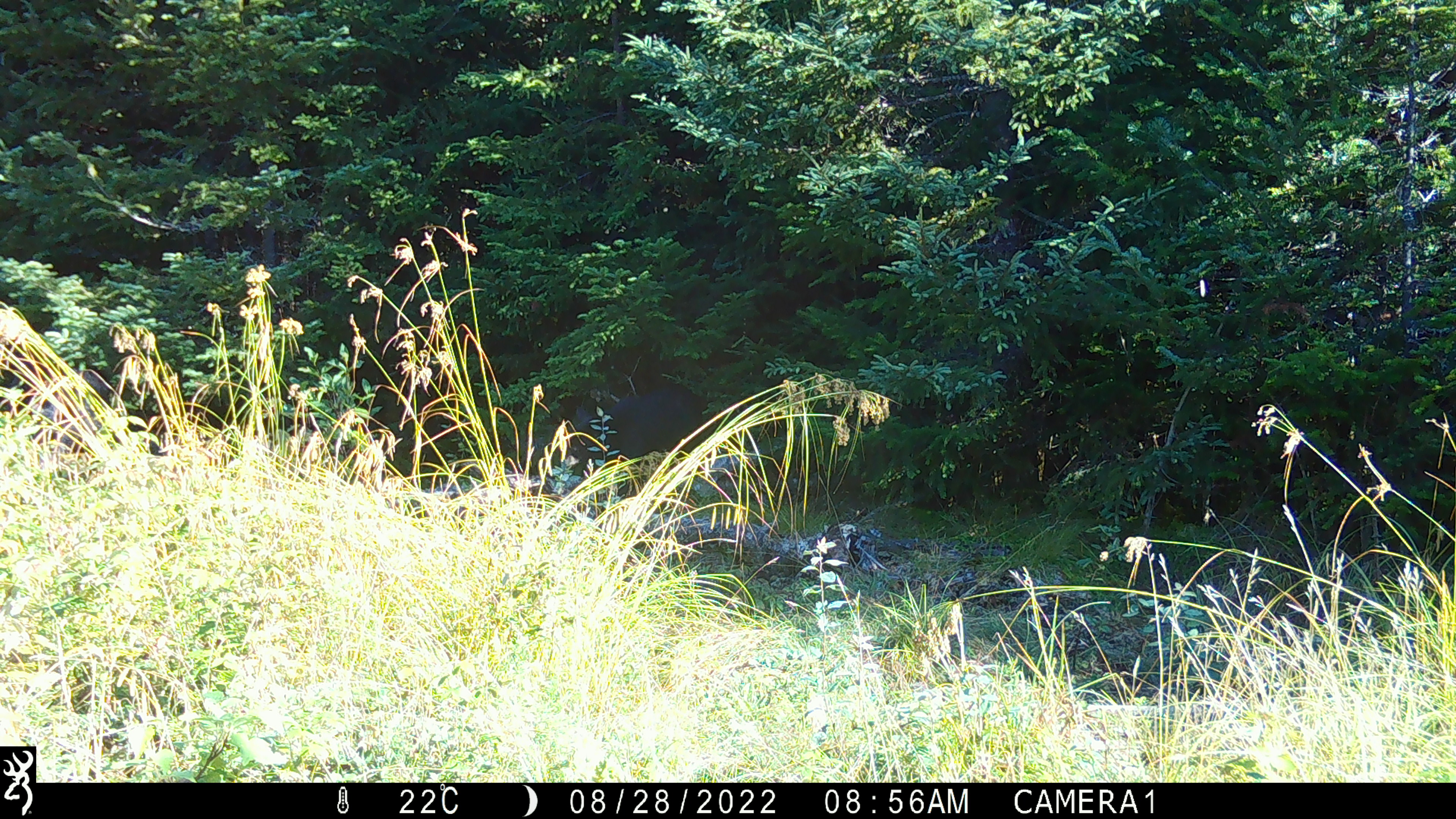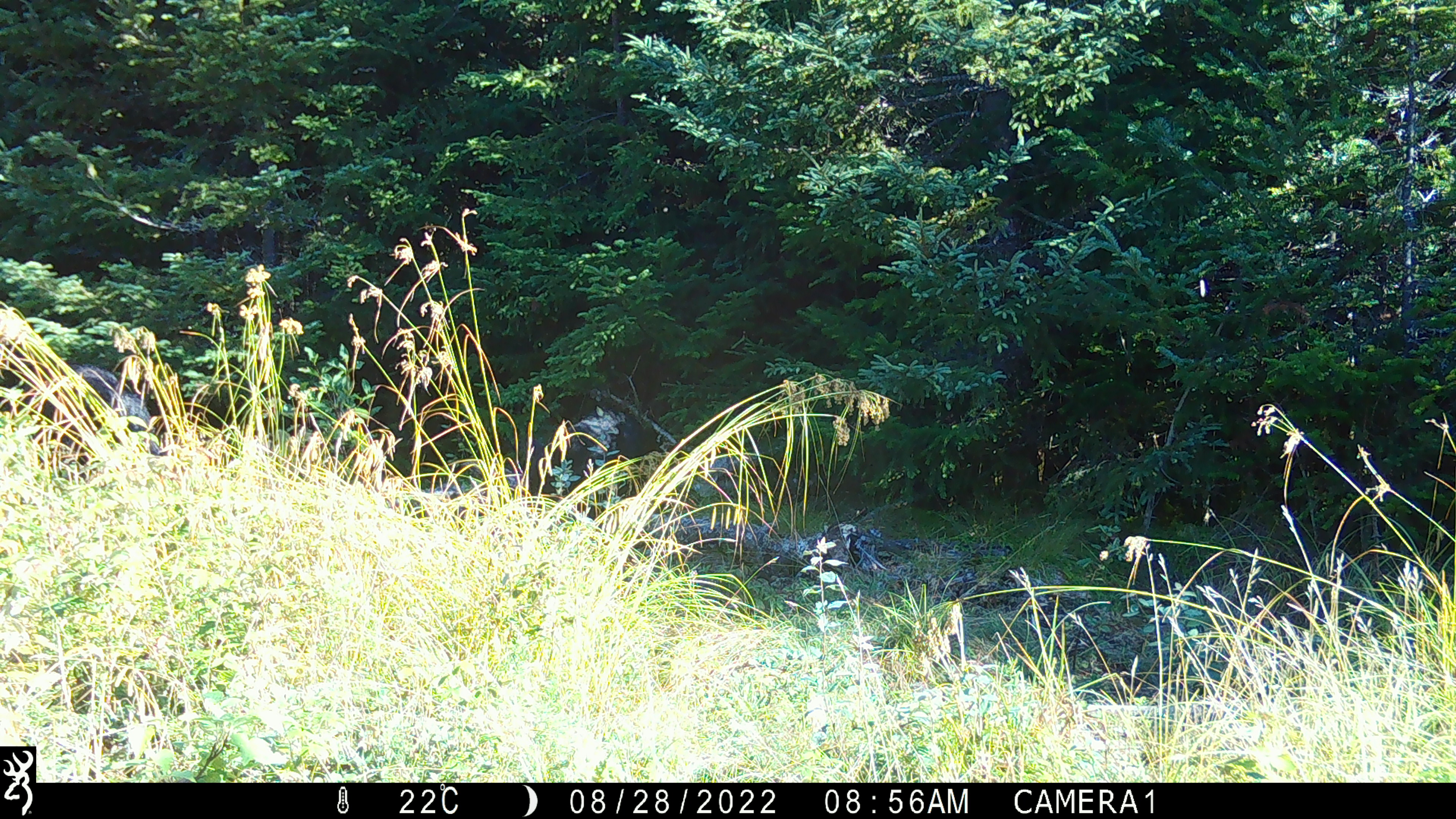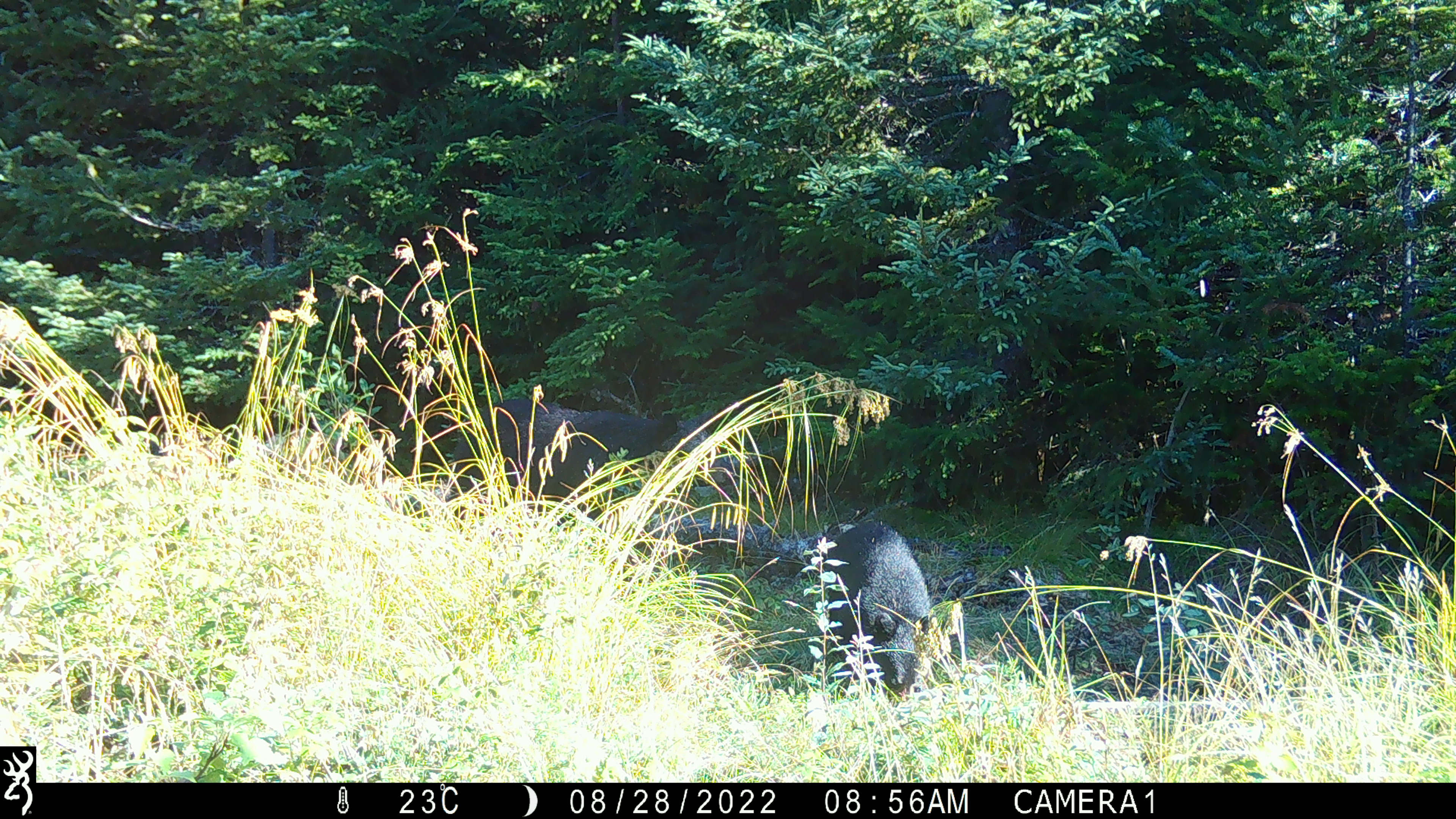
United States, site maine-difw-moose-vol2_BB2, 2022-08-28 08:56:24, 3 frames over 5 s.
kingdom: Animalia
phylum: Chordata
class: Mammalia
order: Carnivora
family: Ursidae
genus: Ursus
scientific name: Ursus americanus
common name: black bear